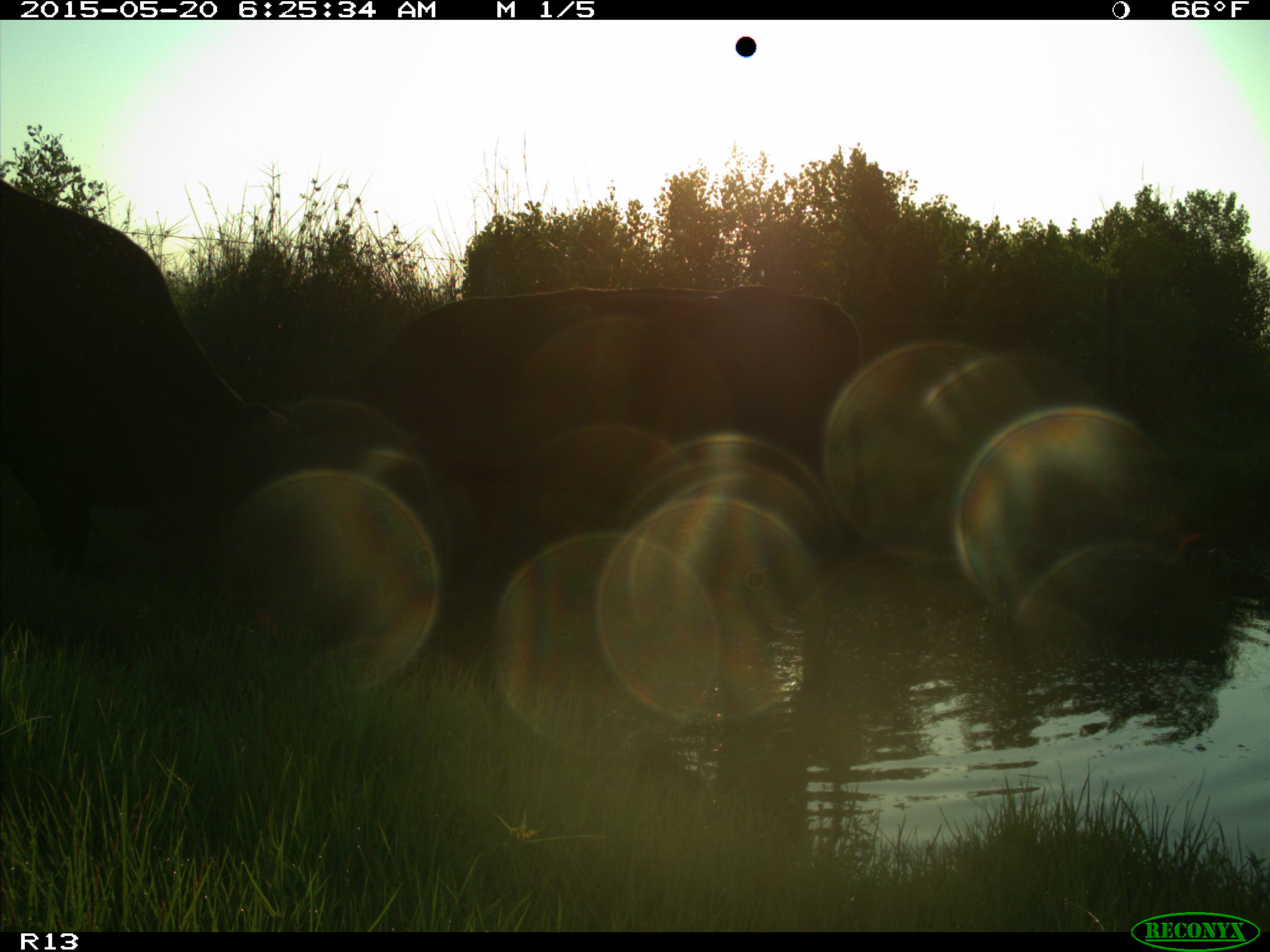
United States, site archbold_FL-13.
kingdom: Animalia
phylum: Chordata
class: Mammalia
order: Artiodactyla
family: Bovidae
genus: Bos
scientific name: Bos taurus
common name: domestic cow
Bos taurus (domestic cow).